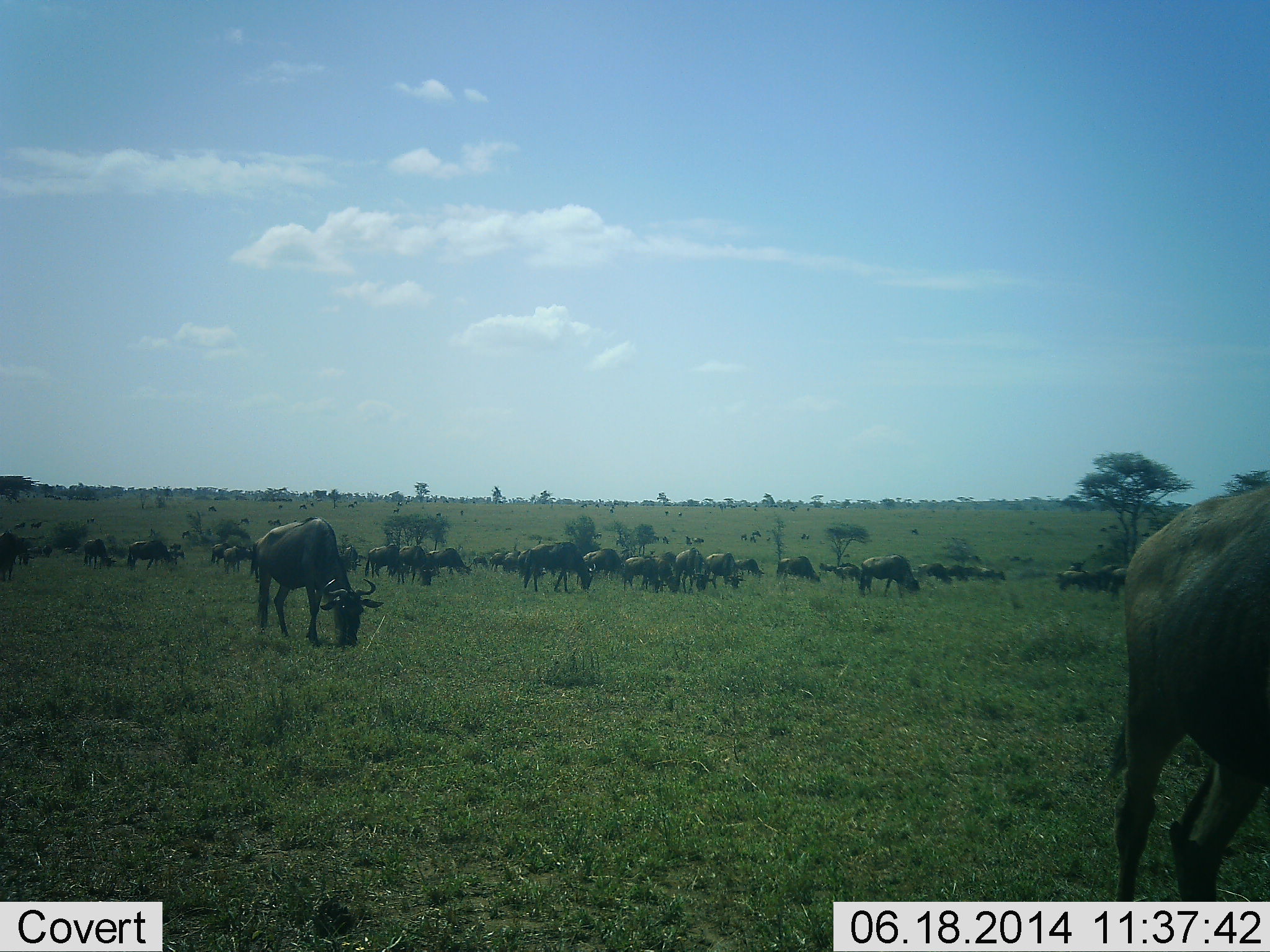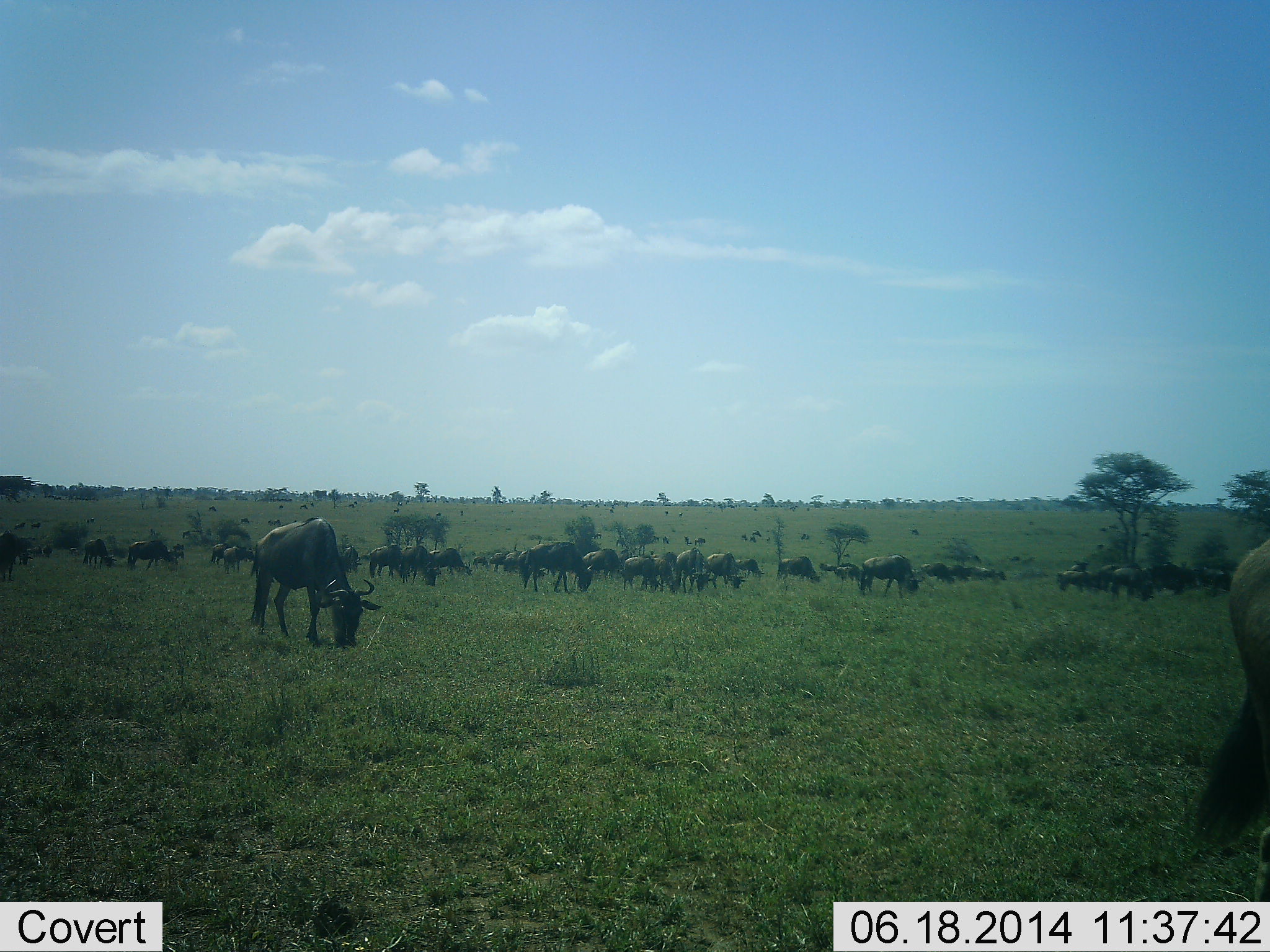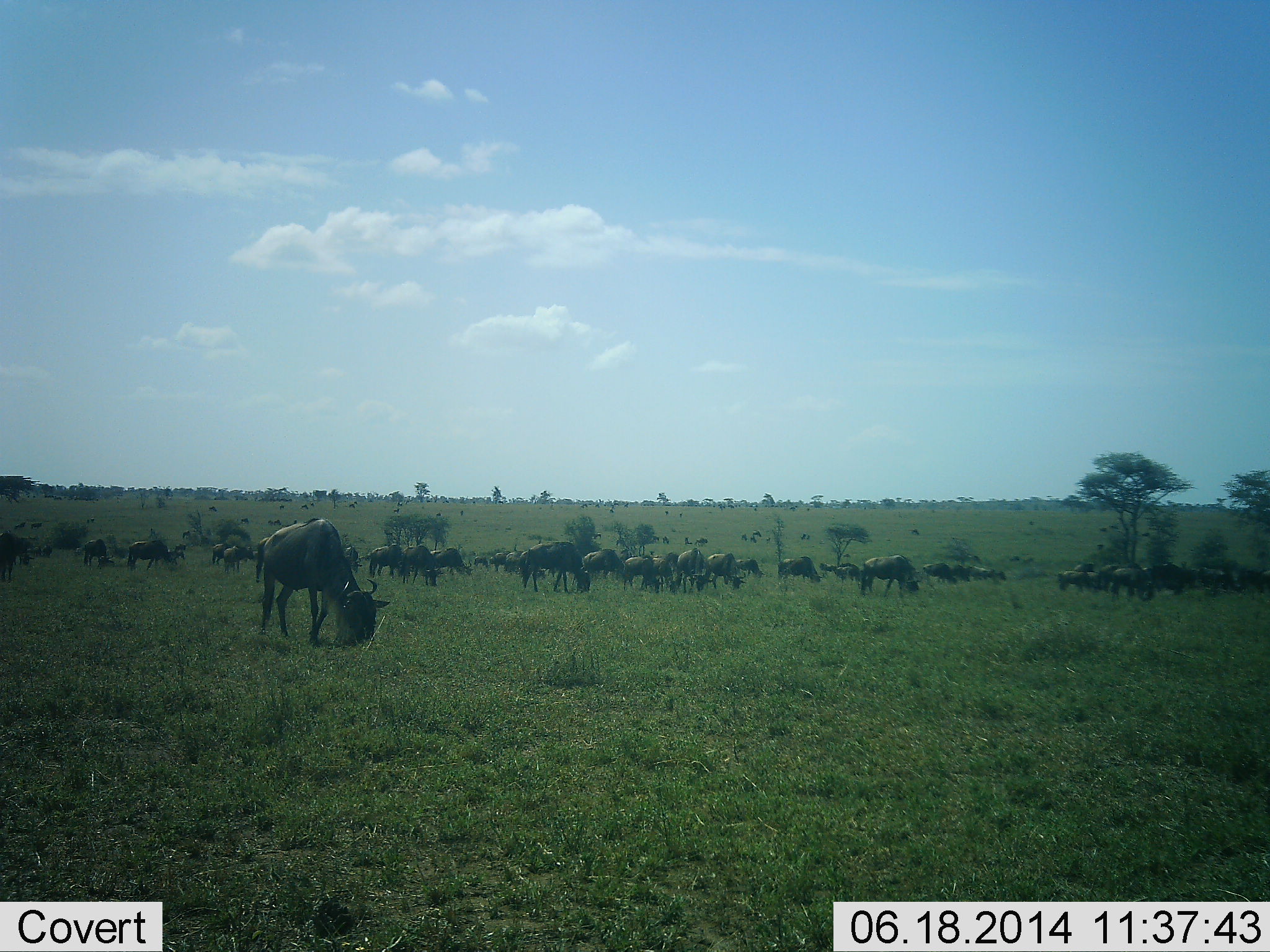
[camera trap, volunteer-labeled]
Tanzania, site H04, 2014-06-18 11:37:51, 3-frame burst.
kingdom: Animalia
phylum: Chordata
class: Mammalia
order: Artiodactyla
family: Bovidae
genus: Connochaetes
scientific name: Connochaetes taurinus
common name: blue wildebeest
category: wildebeest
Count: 51+.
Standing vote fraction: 10%.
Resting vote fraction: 10%.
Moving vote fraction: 20%.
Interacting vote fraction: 10%.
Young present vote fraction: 0%.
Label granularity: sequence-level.